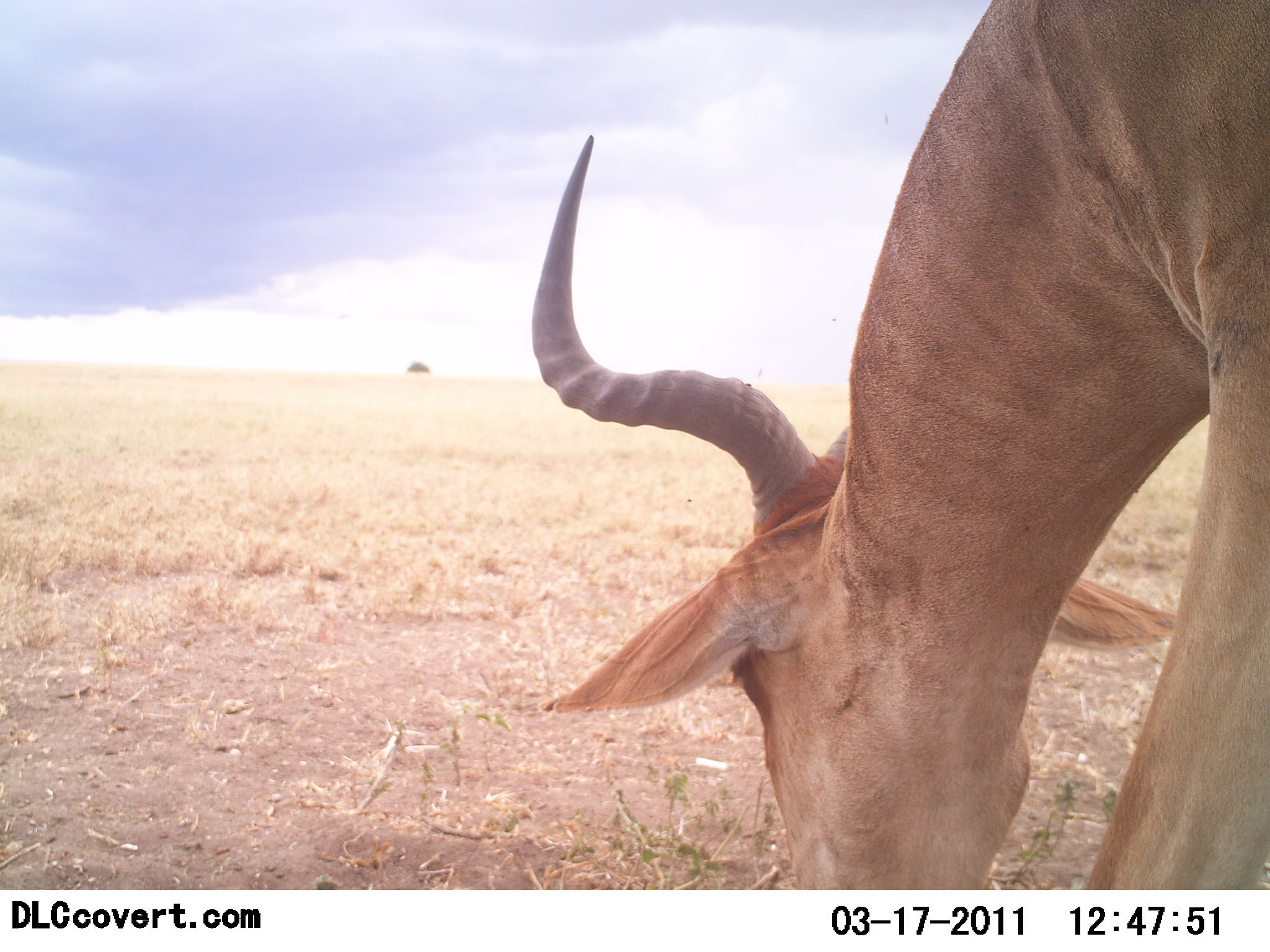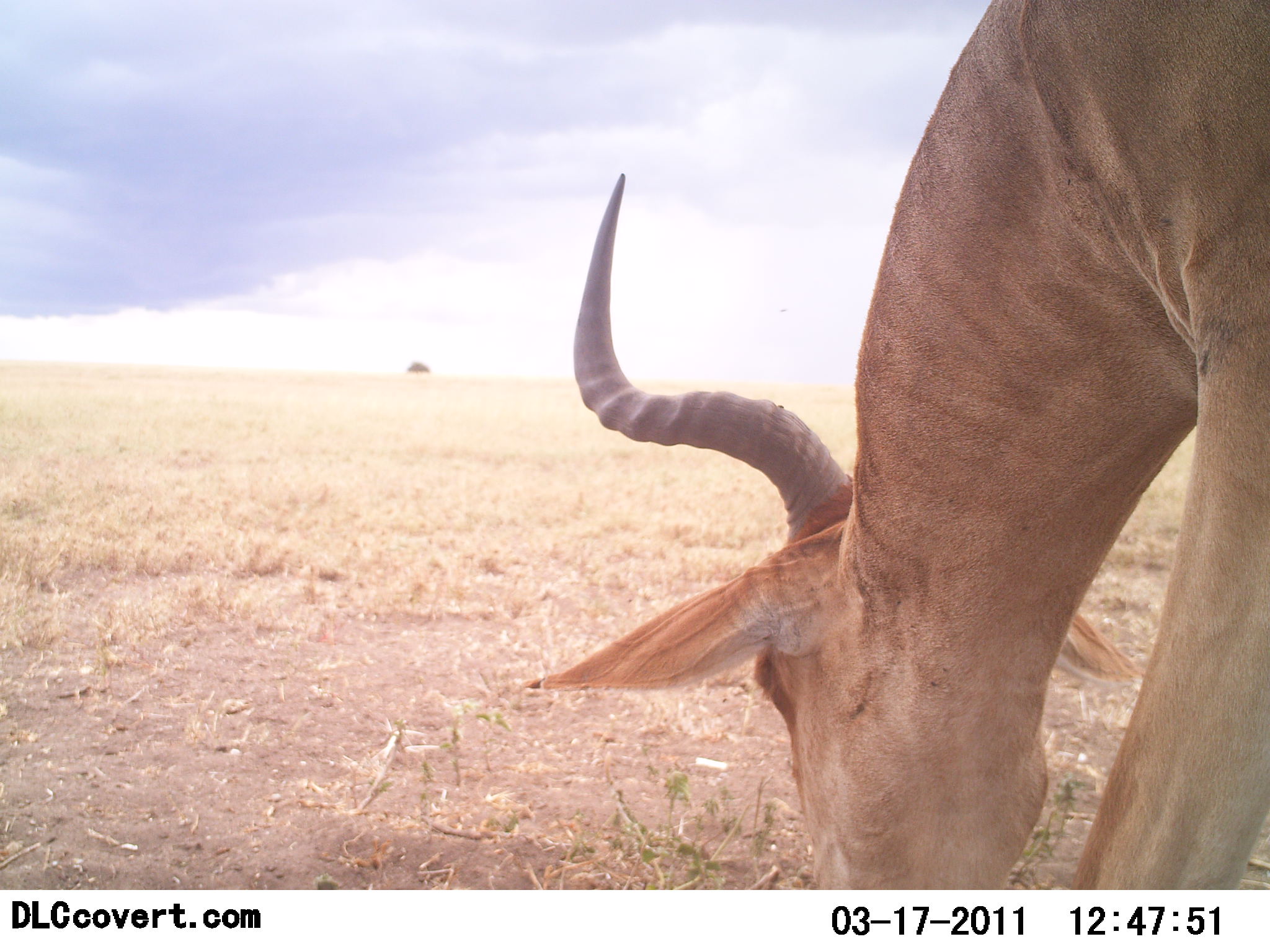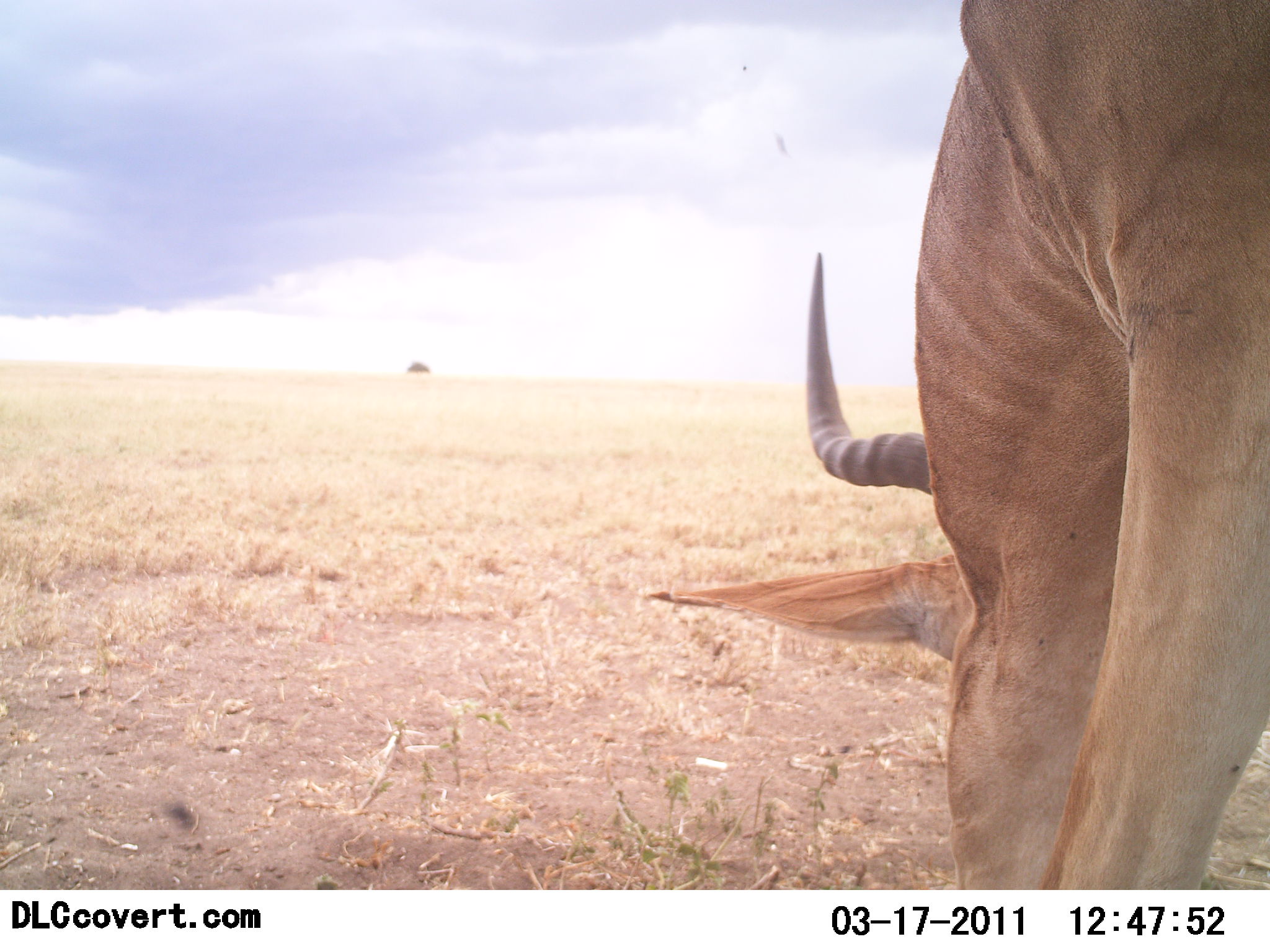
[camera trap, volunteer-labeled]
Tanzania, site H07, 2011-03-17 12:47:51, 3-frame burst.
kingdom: Animalia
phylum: Chordata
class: Mammalia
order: Artiodactyla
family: Bovidae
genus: Alcelaphus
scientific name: Alcelaphus buselaphus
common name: hartebeest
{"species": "hartebeest (Alcelaphus buselaphus)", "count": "1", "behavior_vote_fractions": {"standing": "30%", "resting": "0%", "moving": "0%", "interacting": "0%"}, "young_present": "0%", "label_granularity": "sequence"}